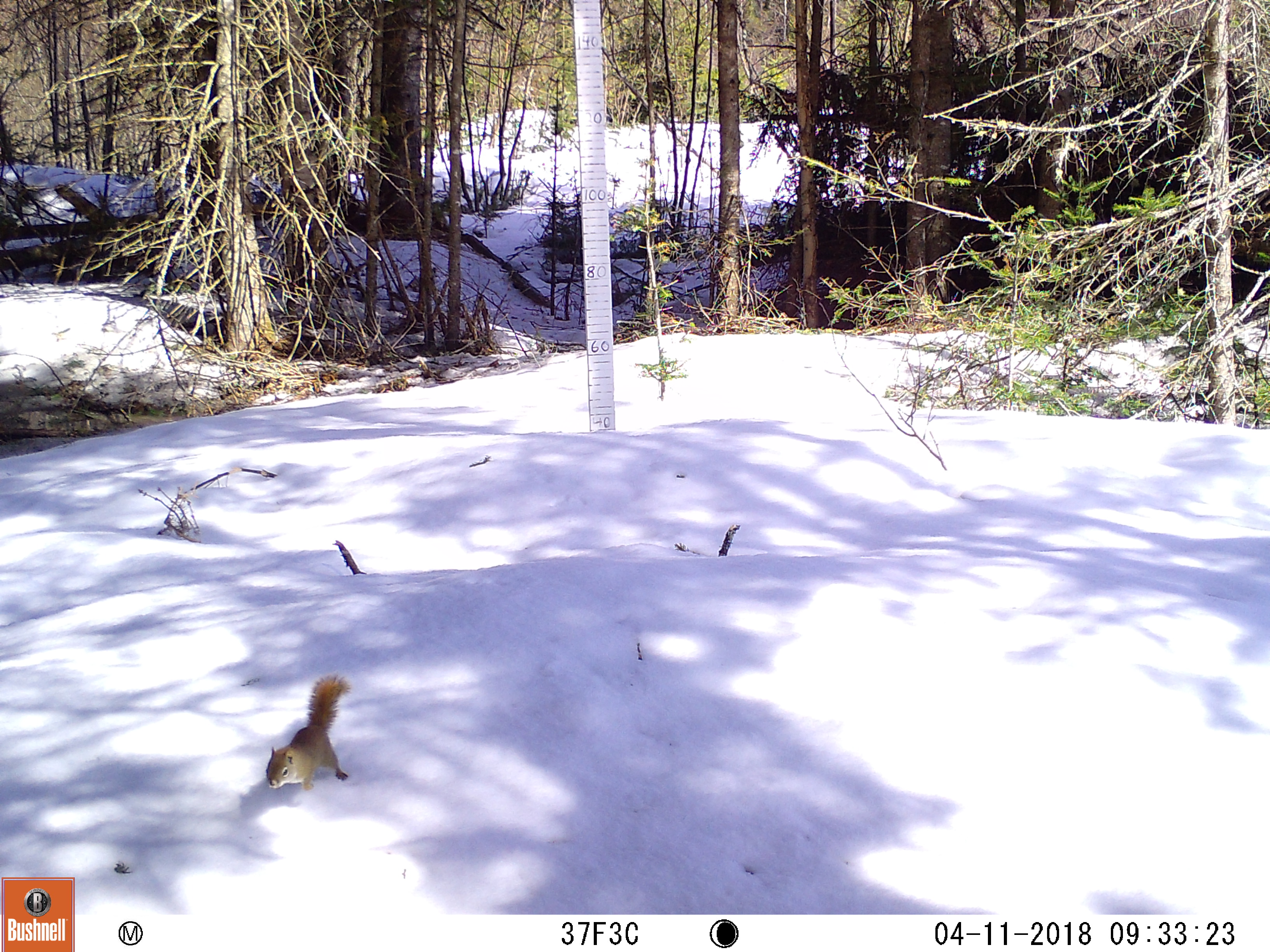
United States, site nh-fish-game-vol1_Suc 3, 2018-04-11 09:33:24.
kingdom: Animalia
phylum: Chordata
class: Mammalia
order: Rodentia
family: Sciuridae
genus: Tamiasciurus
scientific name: Tamiasciurus hudsonicus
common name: red squirrel